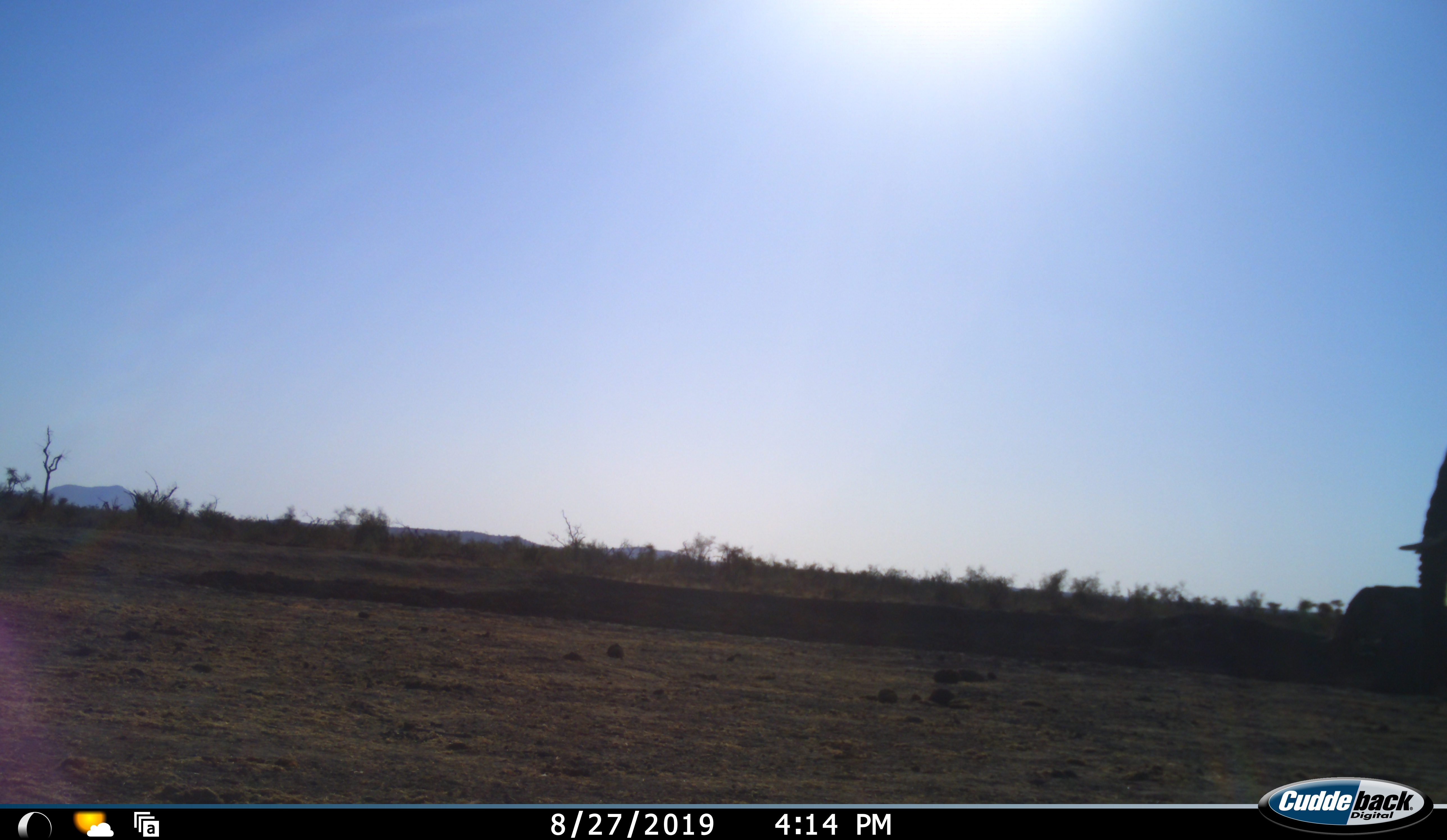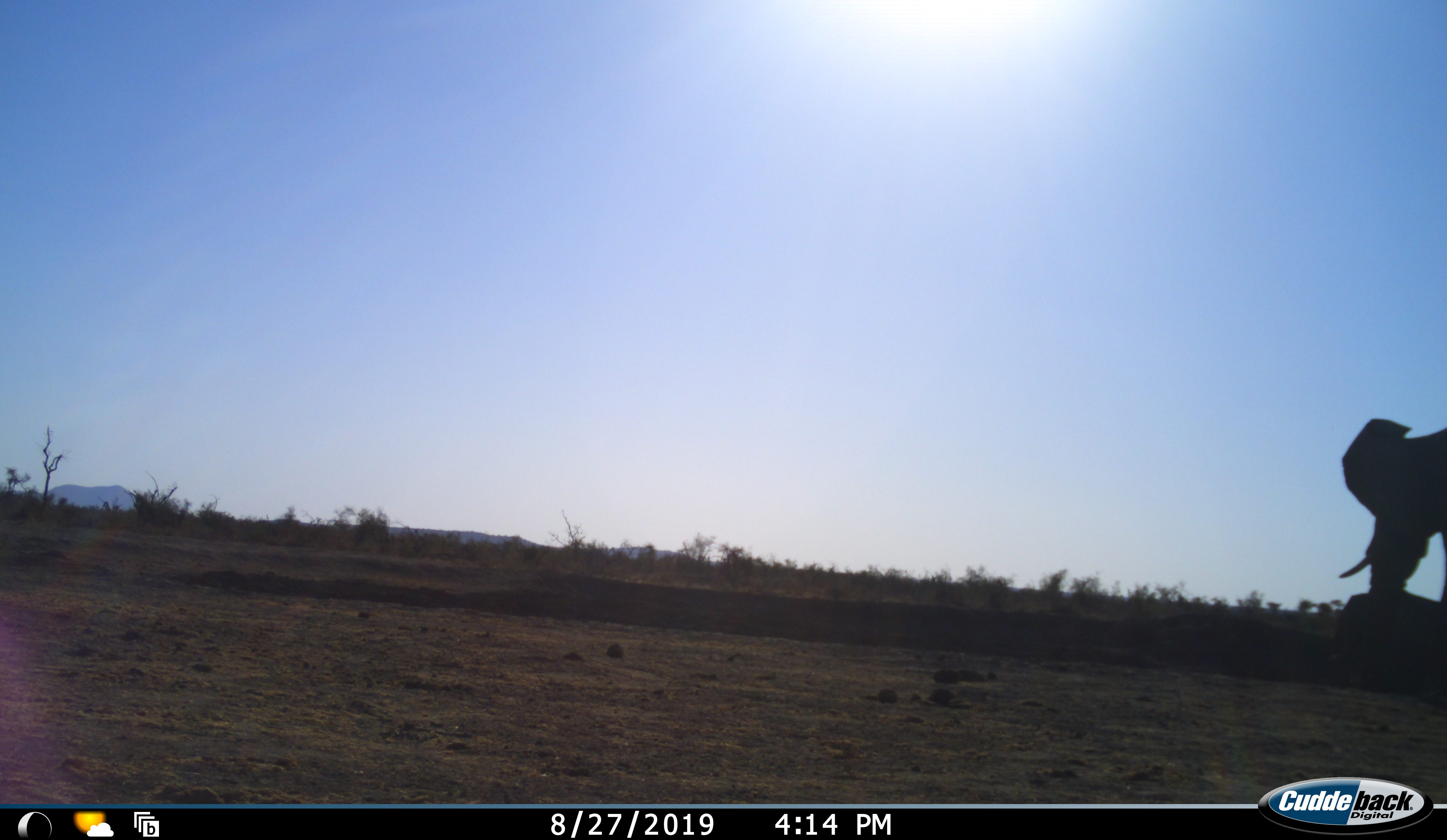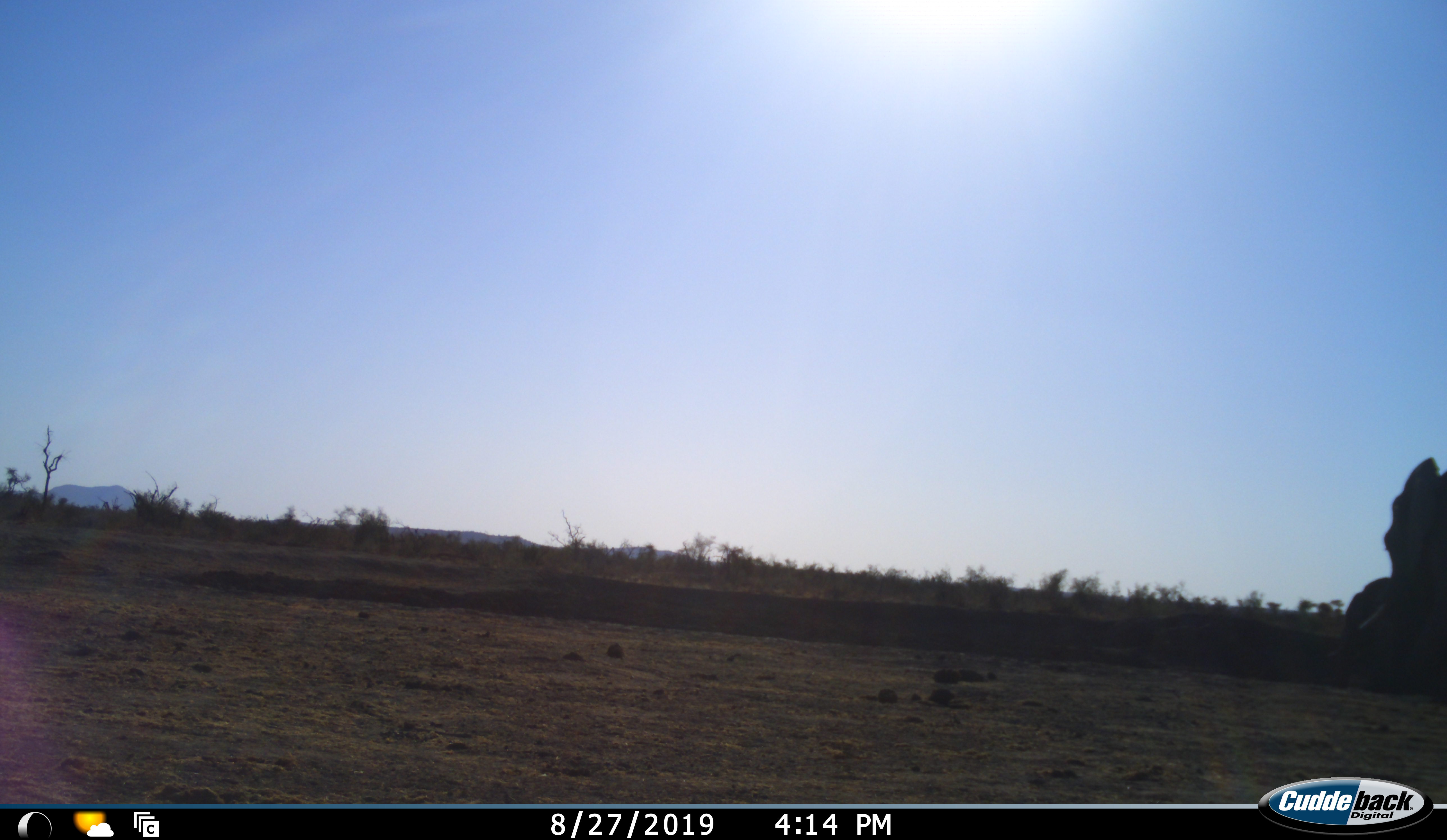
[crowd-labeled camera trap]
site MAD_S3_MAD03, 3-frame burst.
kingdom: Animalia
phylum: Chordata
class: Mammalia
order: Proboscidea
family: Elephantidae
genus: Loxodonta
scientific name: Loxodonta africana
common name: african bush elephant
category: elephant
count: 2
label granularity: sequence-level